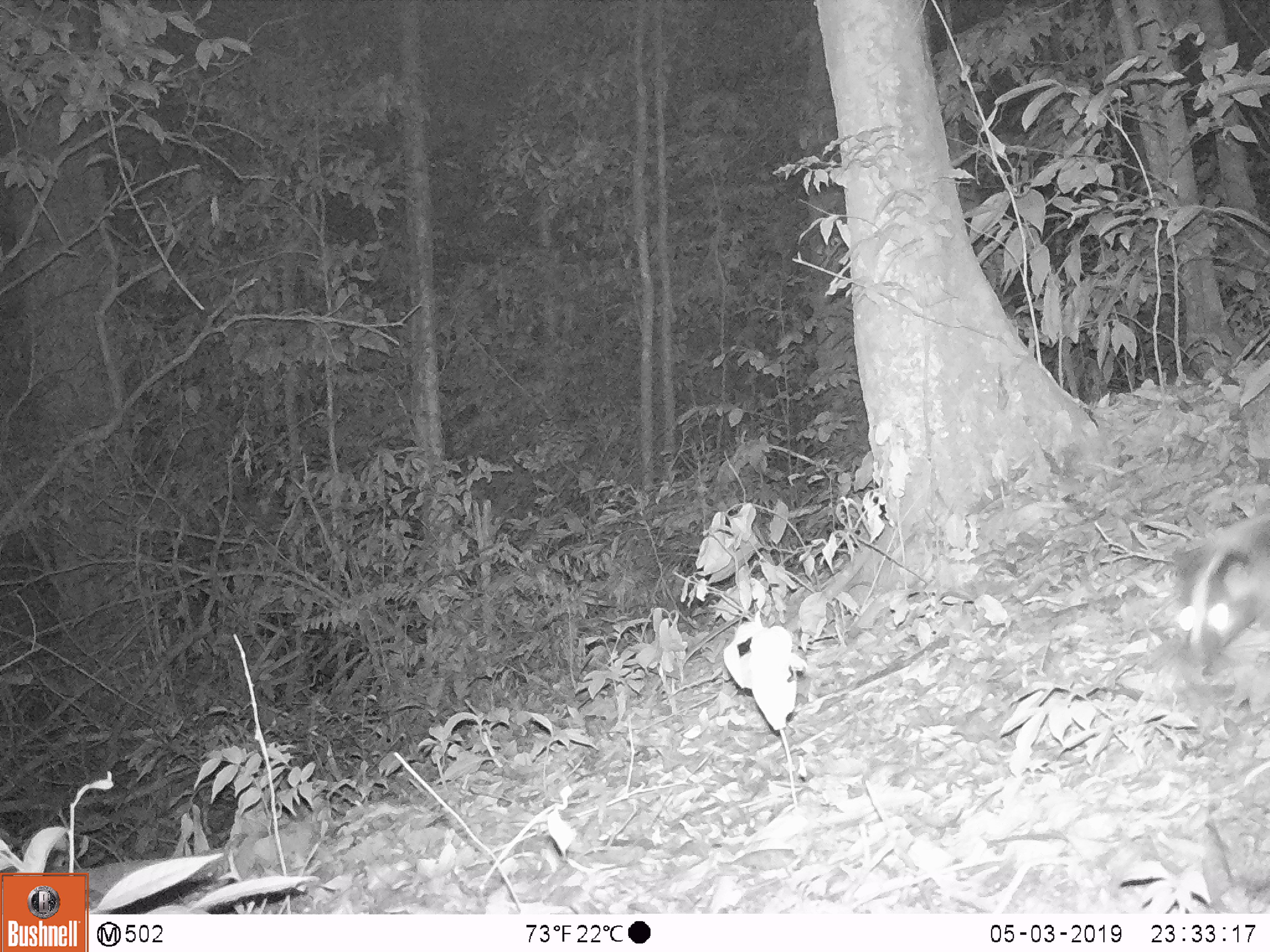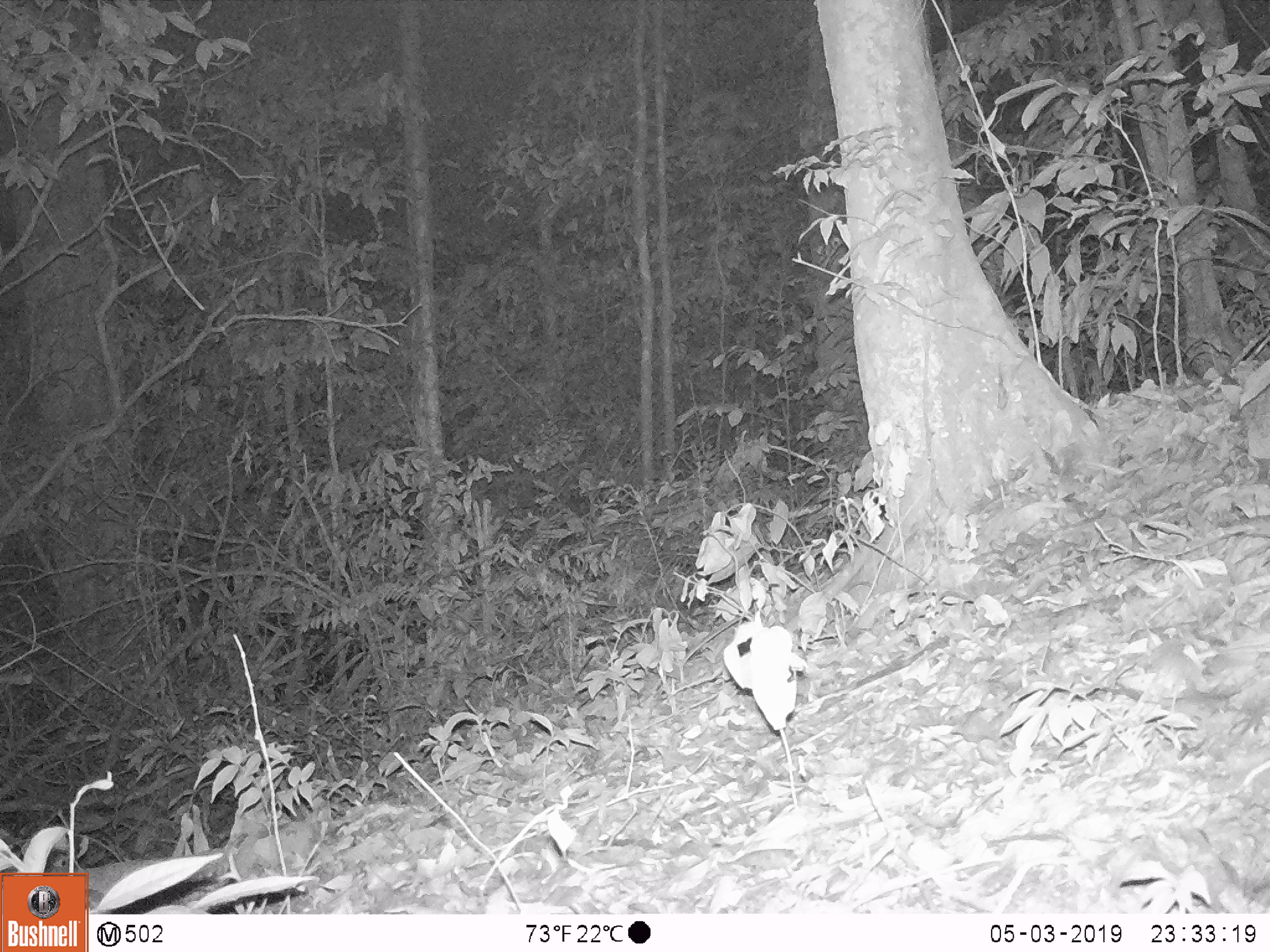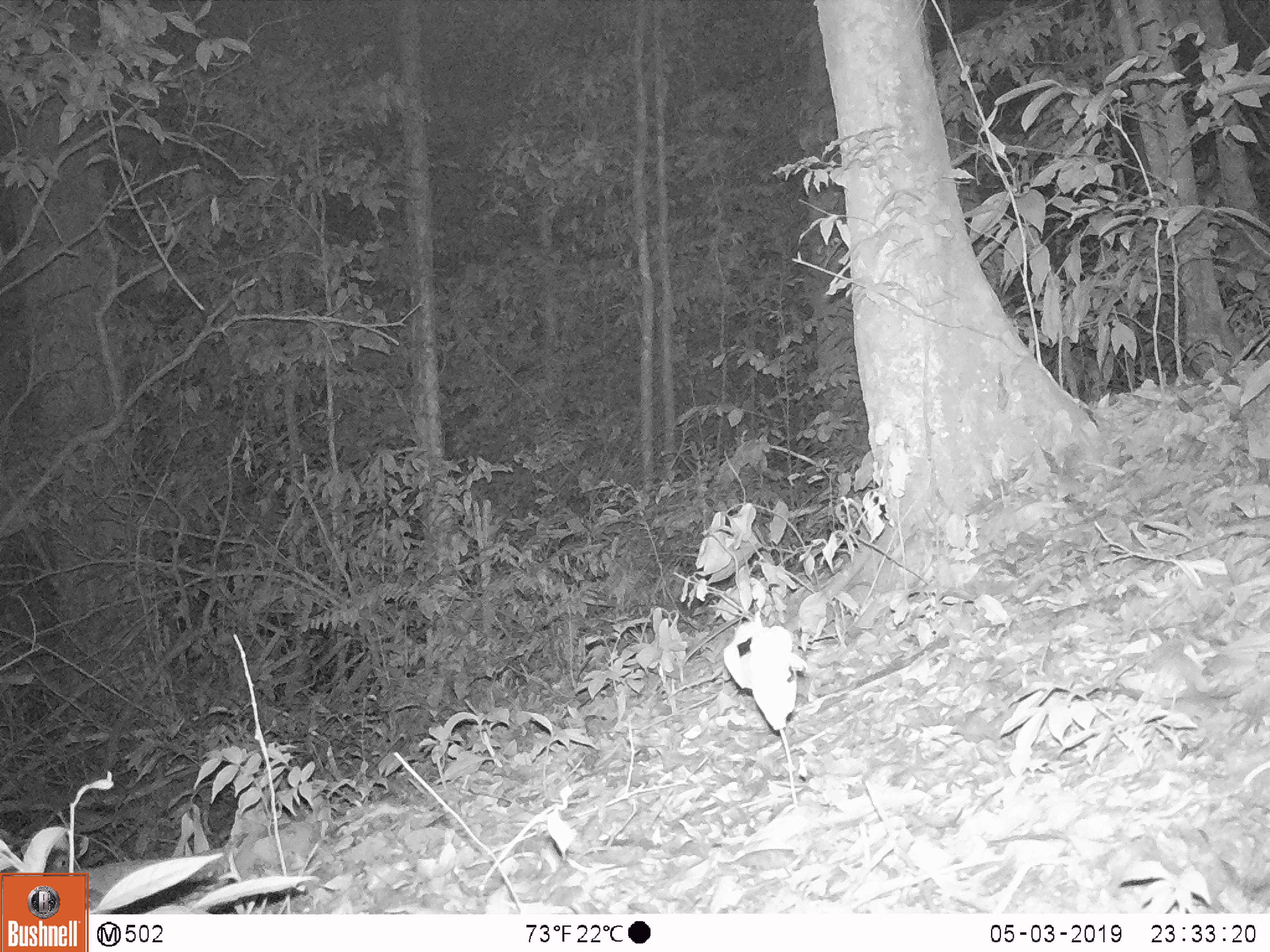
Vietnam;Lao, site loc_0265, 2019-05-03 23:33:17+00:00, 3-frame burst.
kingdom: Animalia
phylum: Chordata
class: Mammalia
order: Carnivora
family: Viverridae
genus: Paguma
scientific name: Paguma larvata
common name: masked palm civet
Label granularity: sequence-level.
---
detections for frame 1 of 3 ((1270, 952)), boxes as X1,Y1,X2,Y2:
masked palm civet: 1172,511,1270,663